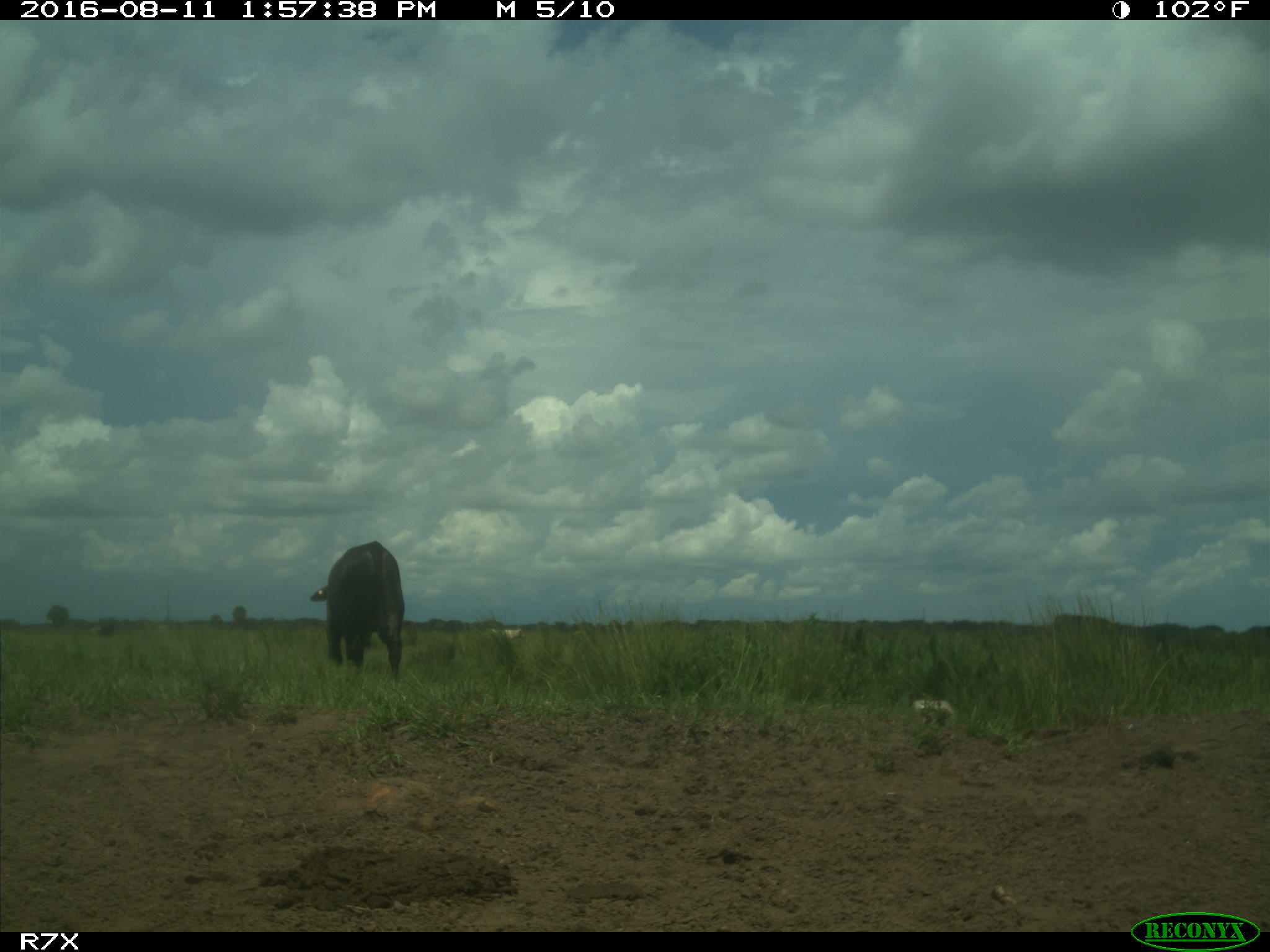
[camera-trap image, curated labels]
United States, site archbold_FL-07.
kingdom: Animalia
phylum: Chordata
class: Mammalia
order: Artiodactyla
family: Bovidae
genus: Bos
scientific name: Bos taurus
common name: domestic cow